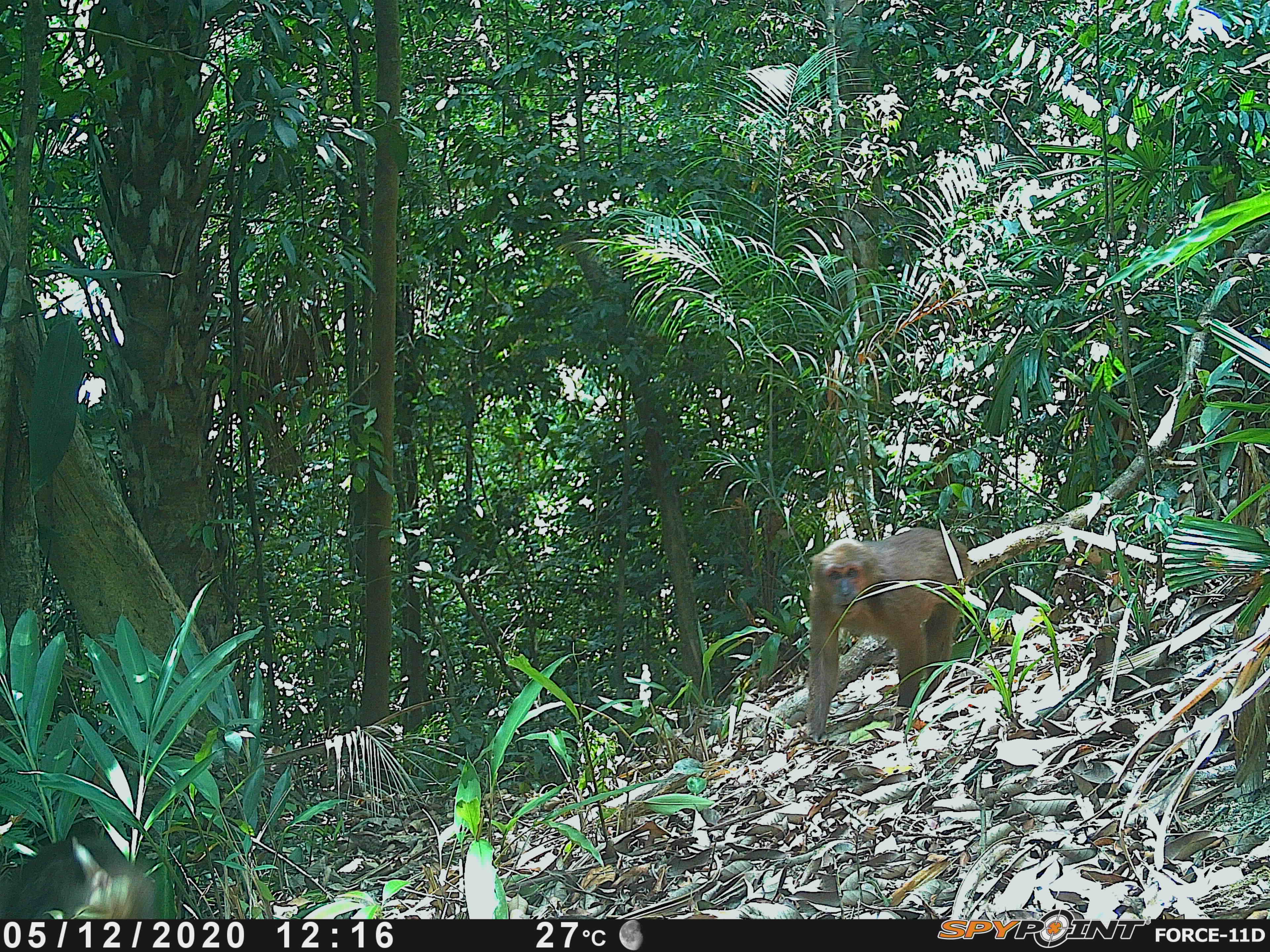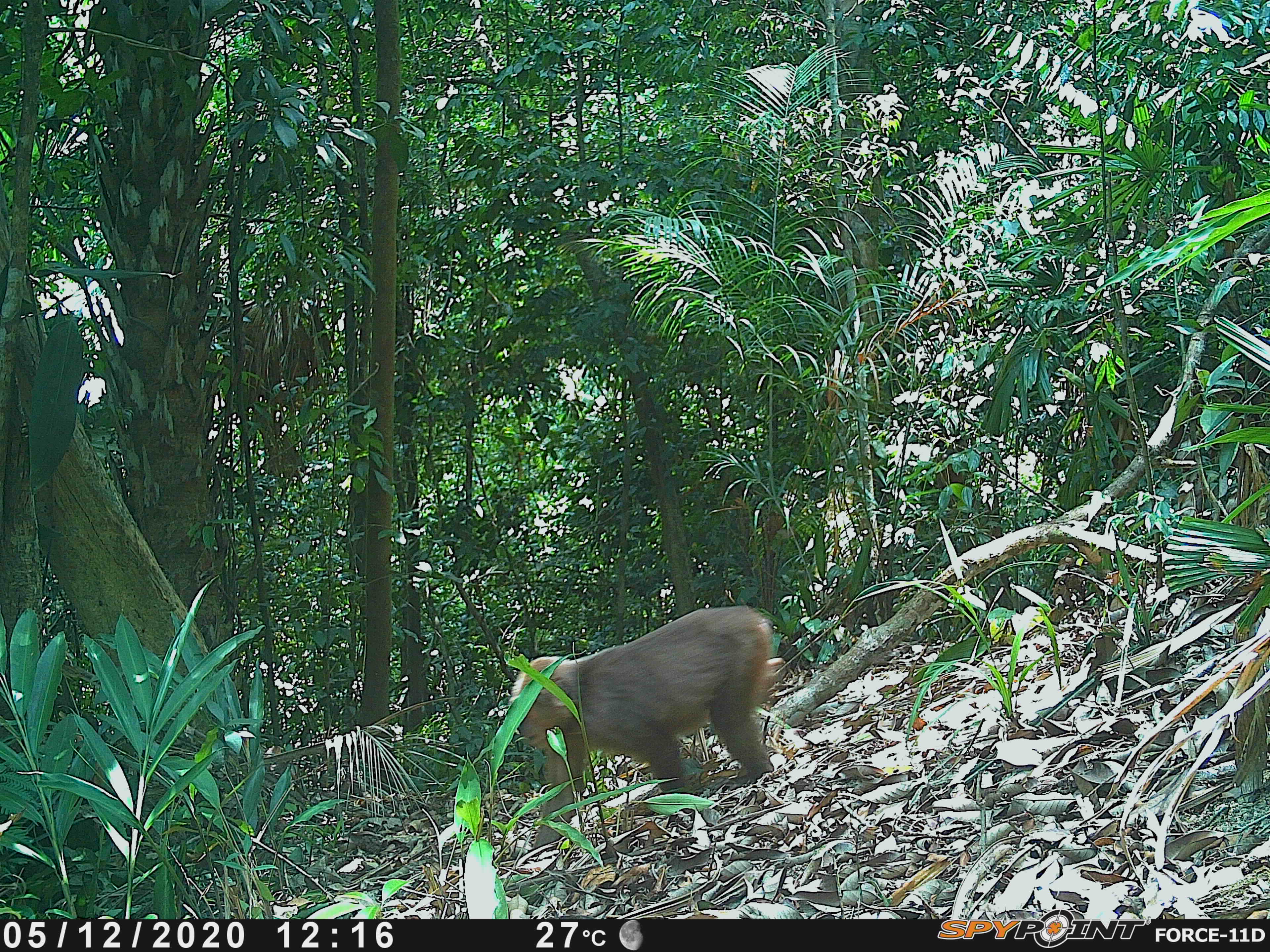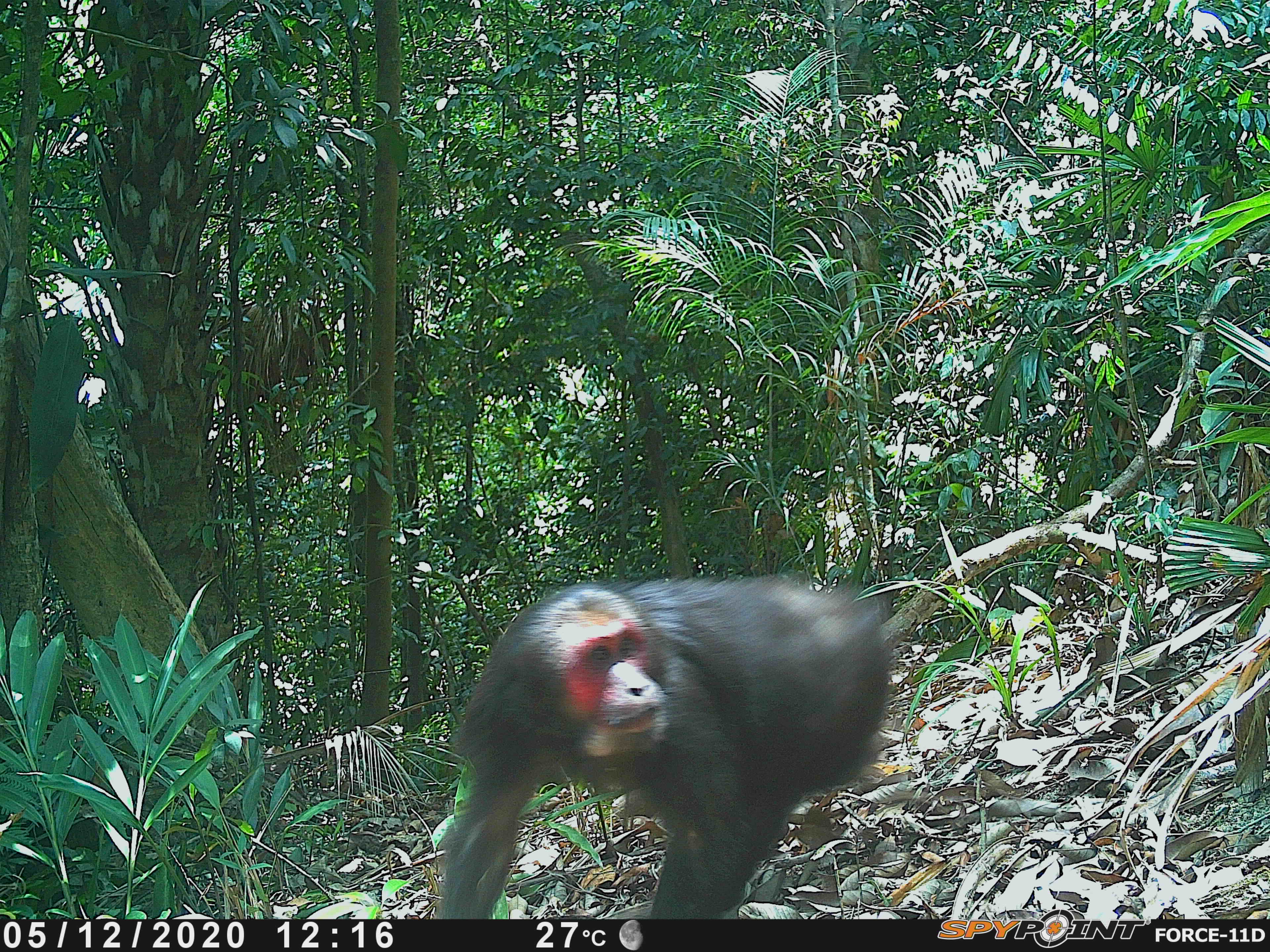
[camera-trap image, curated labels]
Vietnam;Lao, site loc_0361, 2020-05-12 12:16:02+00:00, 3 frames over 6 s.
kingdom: Animalia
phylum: Chordata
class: Mammalia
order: Primates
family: Cercopithecidae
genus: Macaca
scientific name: Macaca arctoides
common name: stump-tailed macaque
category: stump tailed macaque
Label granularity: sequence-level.